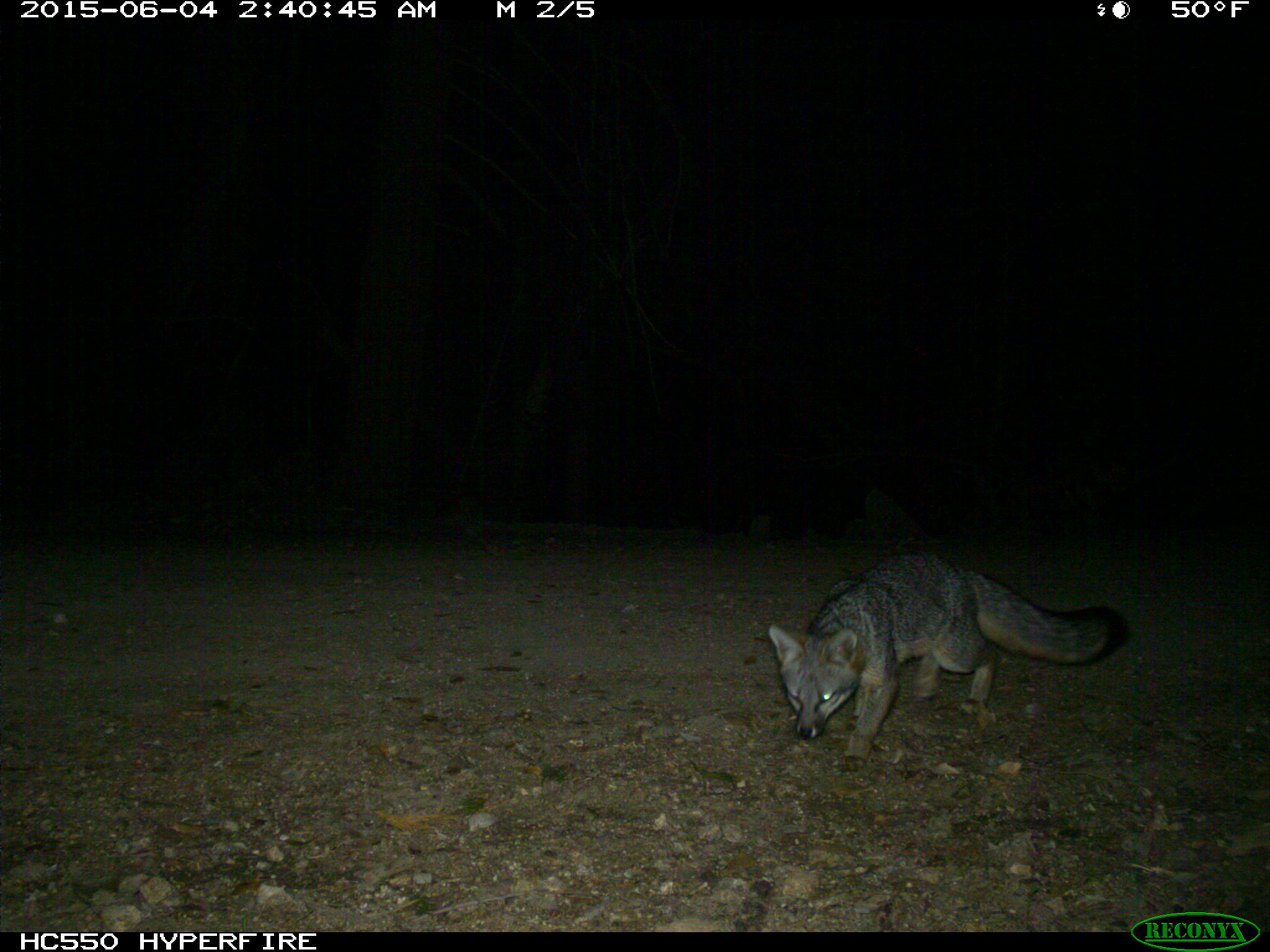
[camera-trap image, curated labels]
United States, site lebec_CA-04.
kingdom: Animalia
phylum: Chordata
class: Mammalia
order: Carnivora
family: Canidae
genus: Urocyon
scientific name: Urocyon cinereoargenteus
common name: gray fox